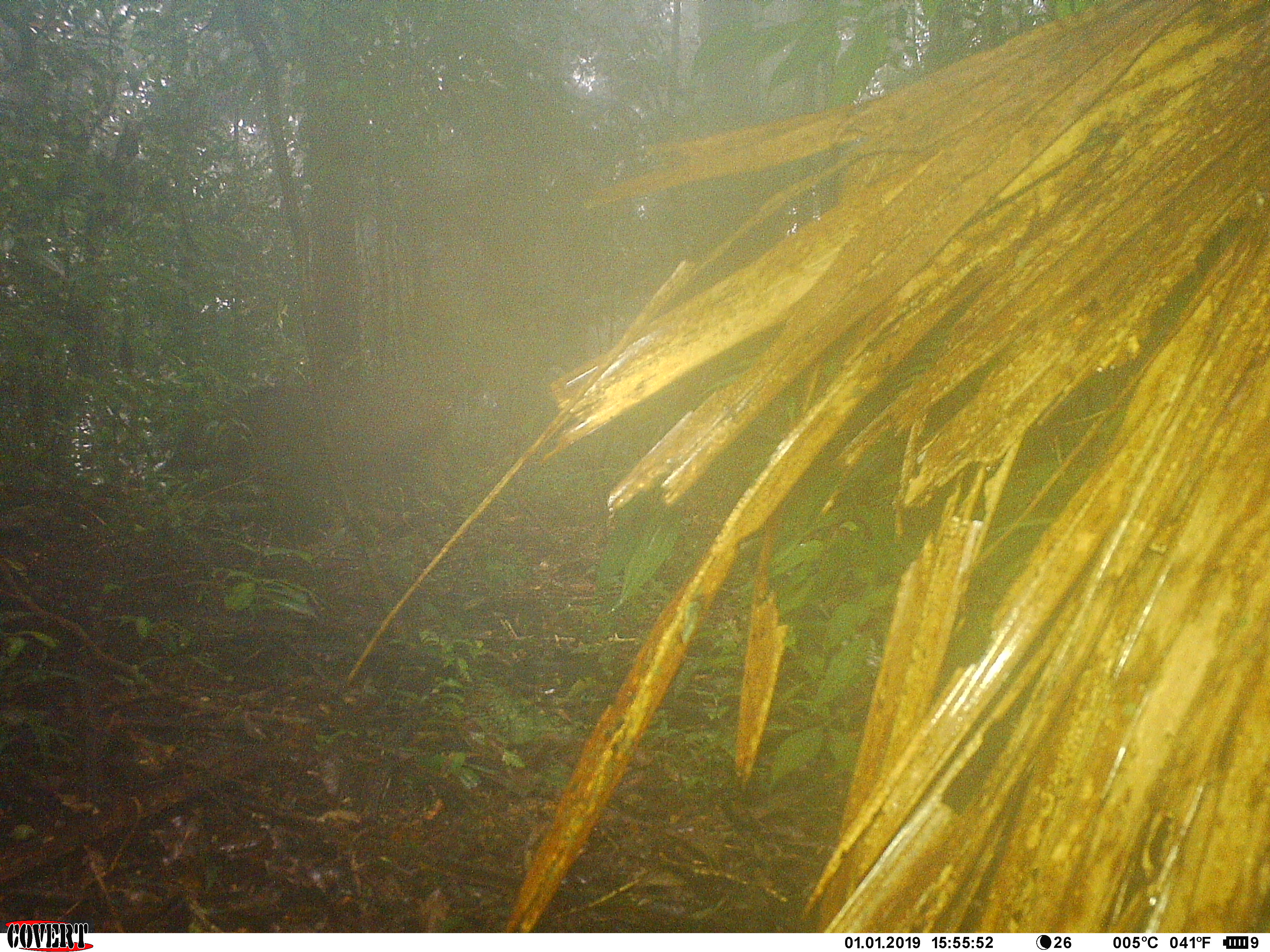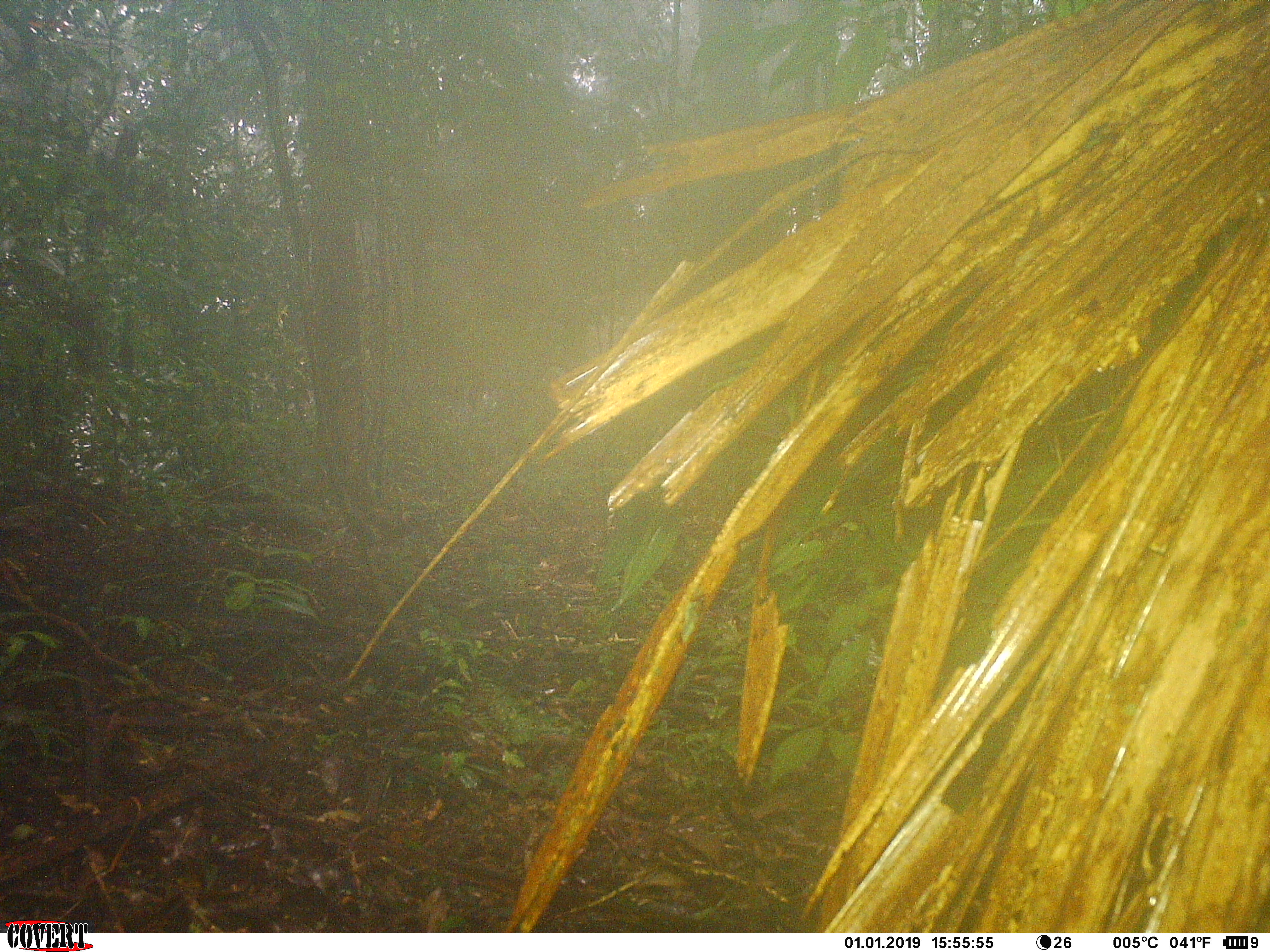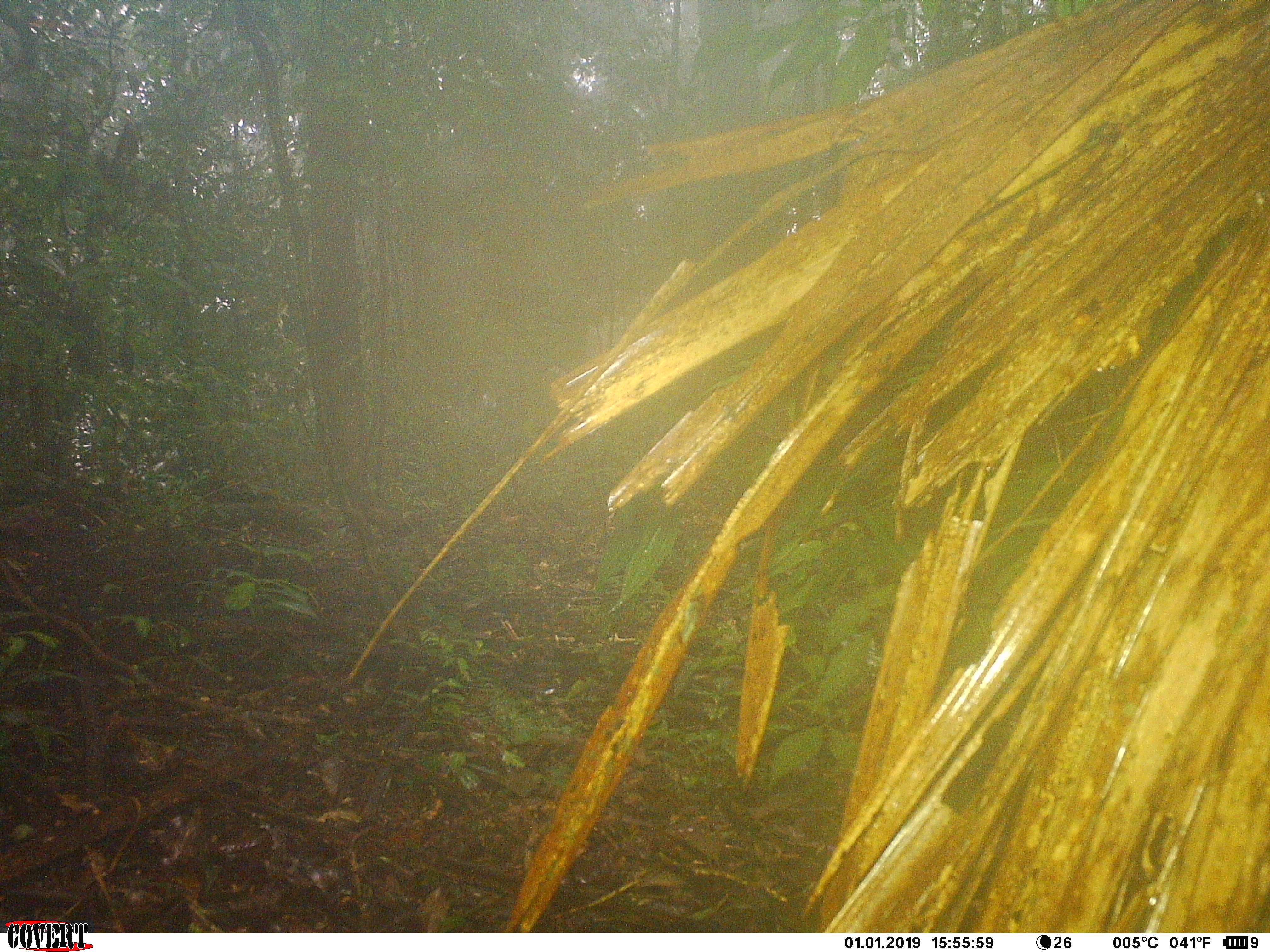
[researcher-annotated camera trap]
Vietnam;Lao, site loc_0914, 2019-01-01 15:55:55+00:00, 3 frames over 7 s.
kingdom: Animalia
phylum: Chordata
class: Mammalia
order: Artiodactyla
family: Suidae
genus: Sus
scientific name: Sus scrofa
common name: eurasian wild pig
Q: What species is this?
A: Eurasian wild pig (Sus scrofa).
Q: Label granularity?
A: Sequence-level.